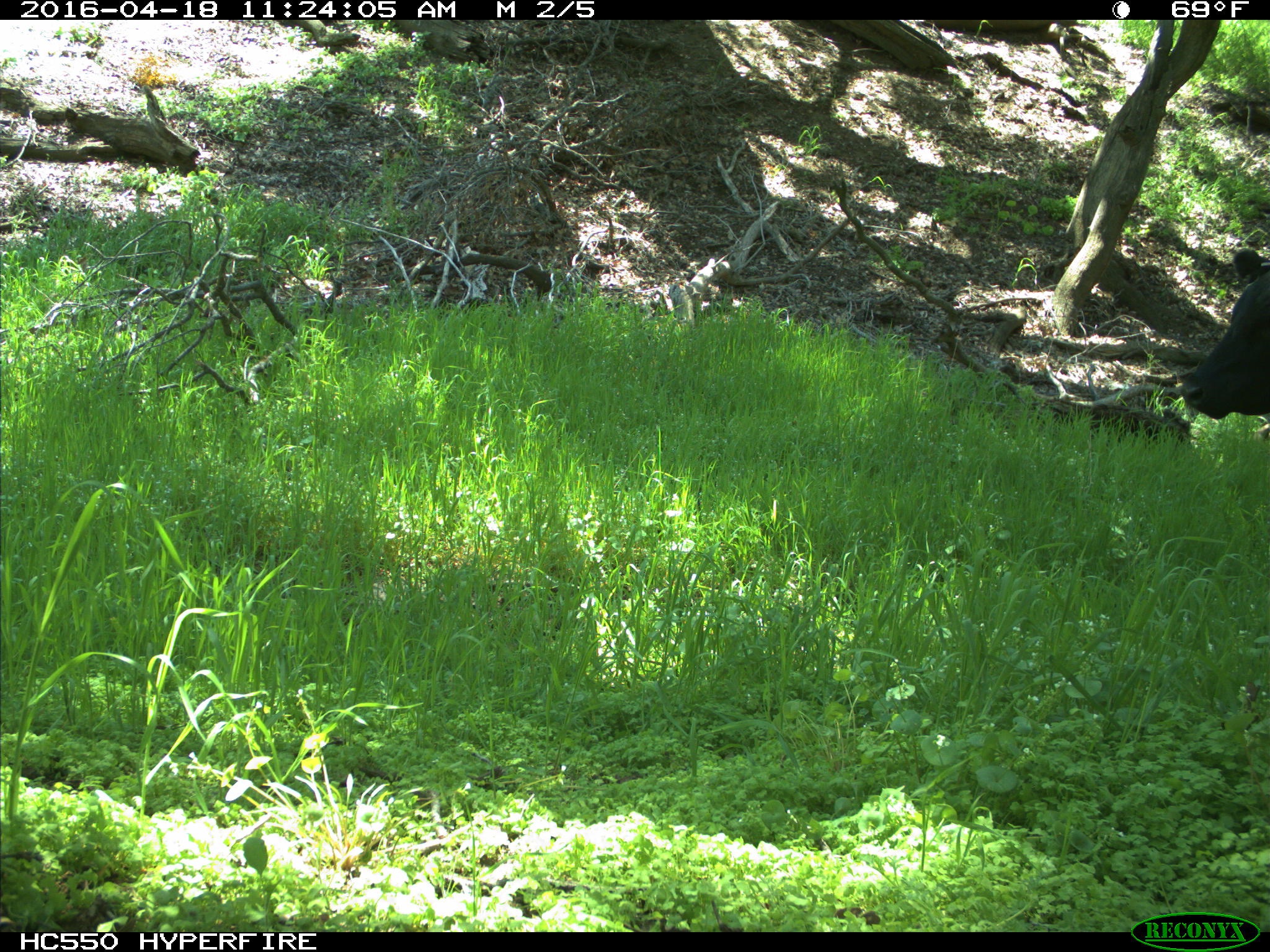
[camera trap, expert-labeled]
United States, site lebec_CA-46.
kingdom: Animalia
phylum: Chordata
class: Mammalia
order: Artiodactyla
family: Bovidae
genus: Bos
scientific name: Bos taurus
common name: domestic cow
Bos taurus (domestic cow).